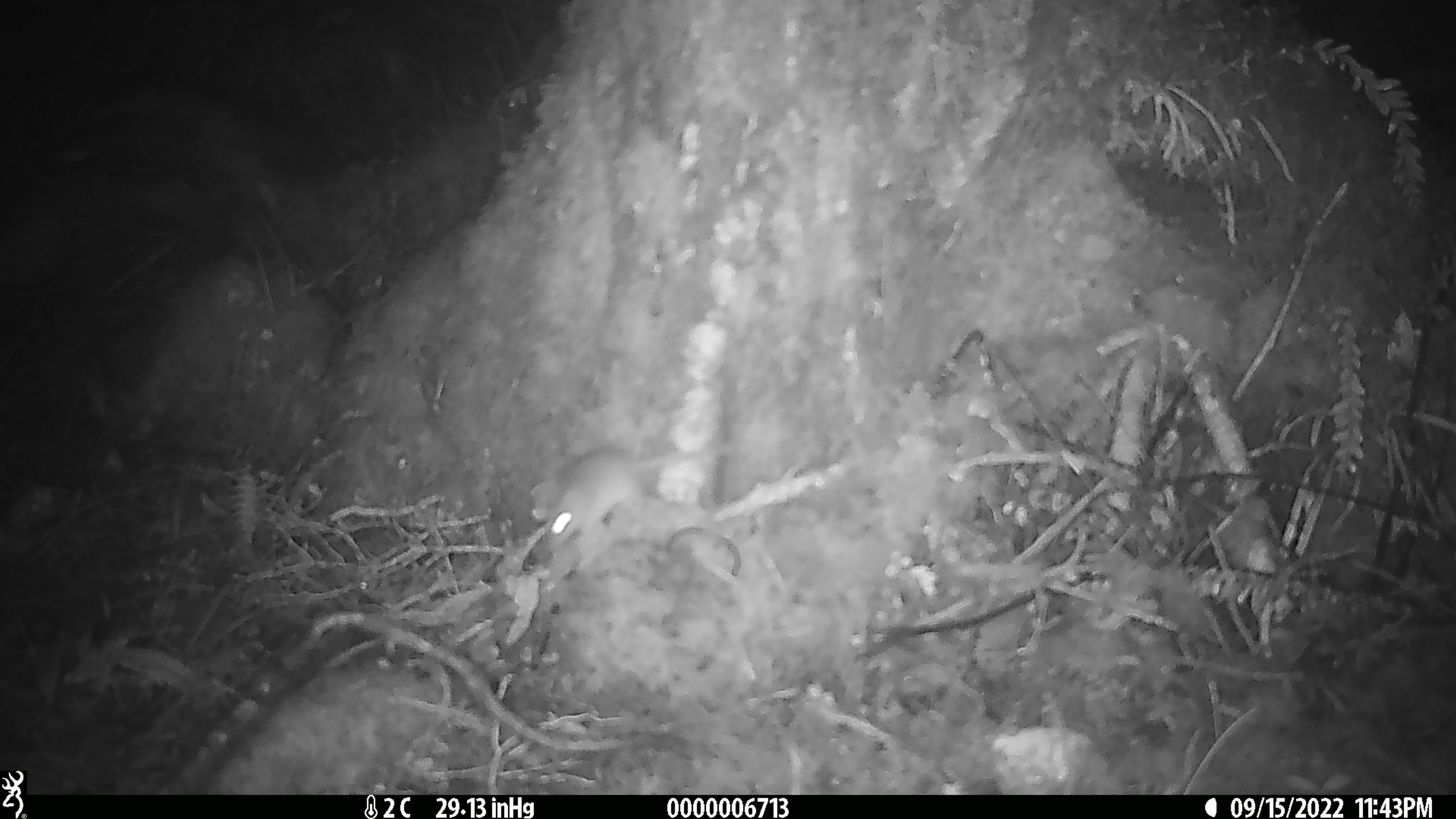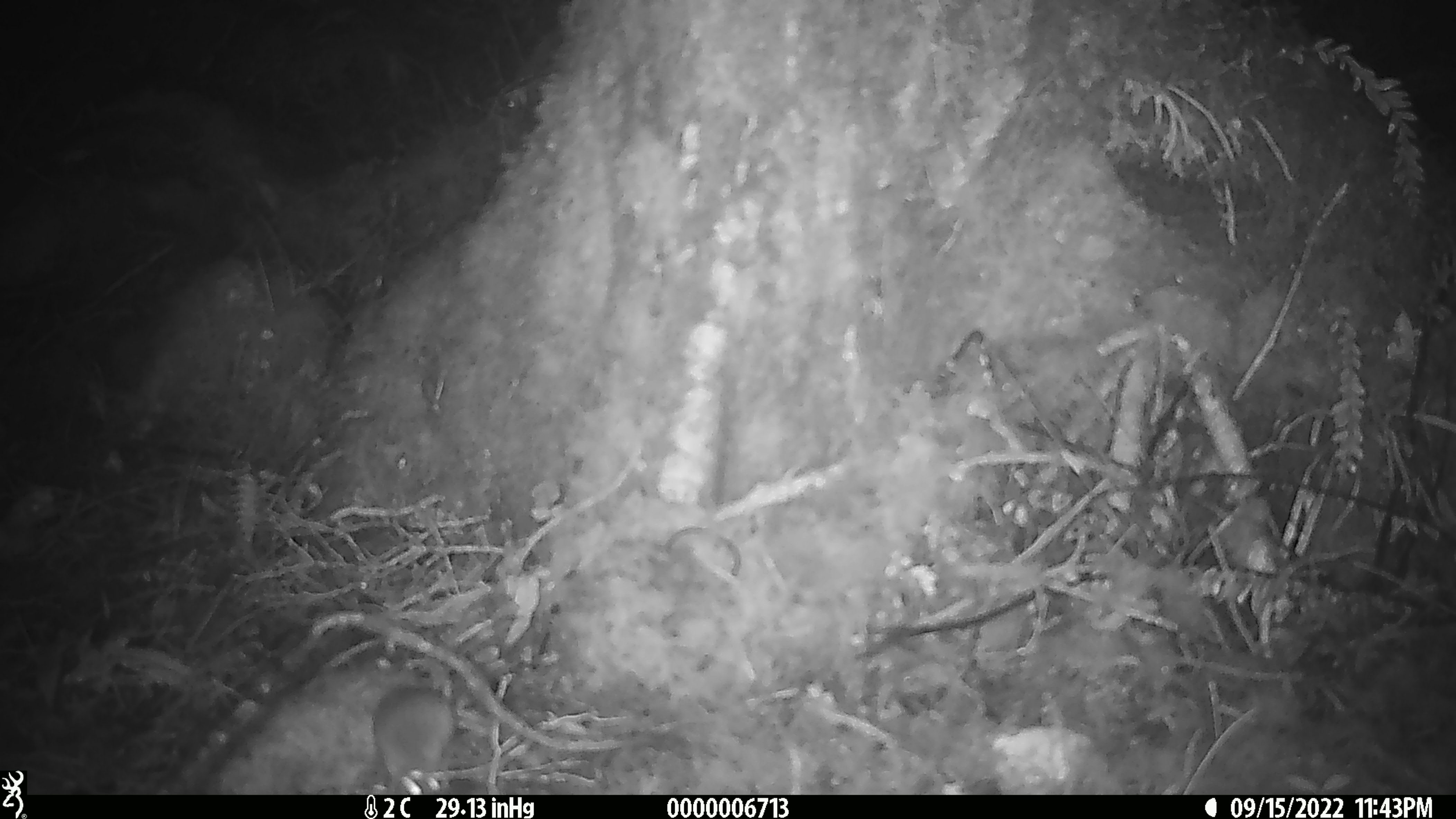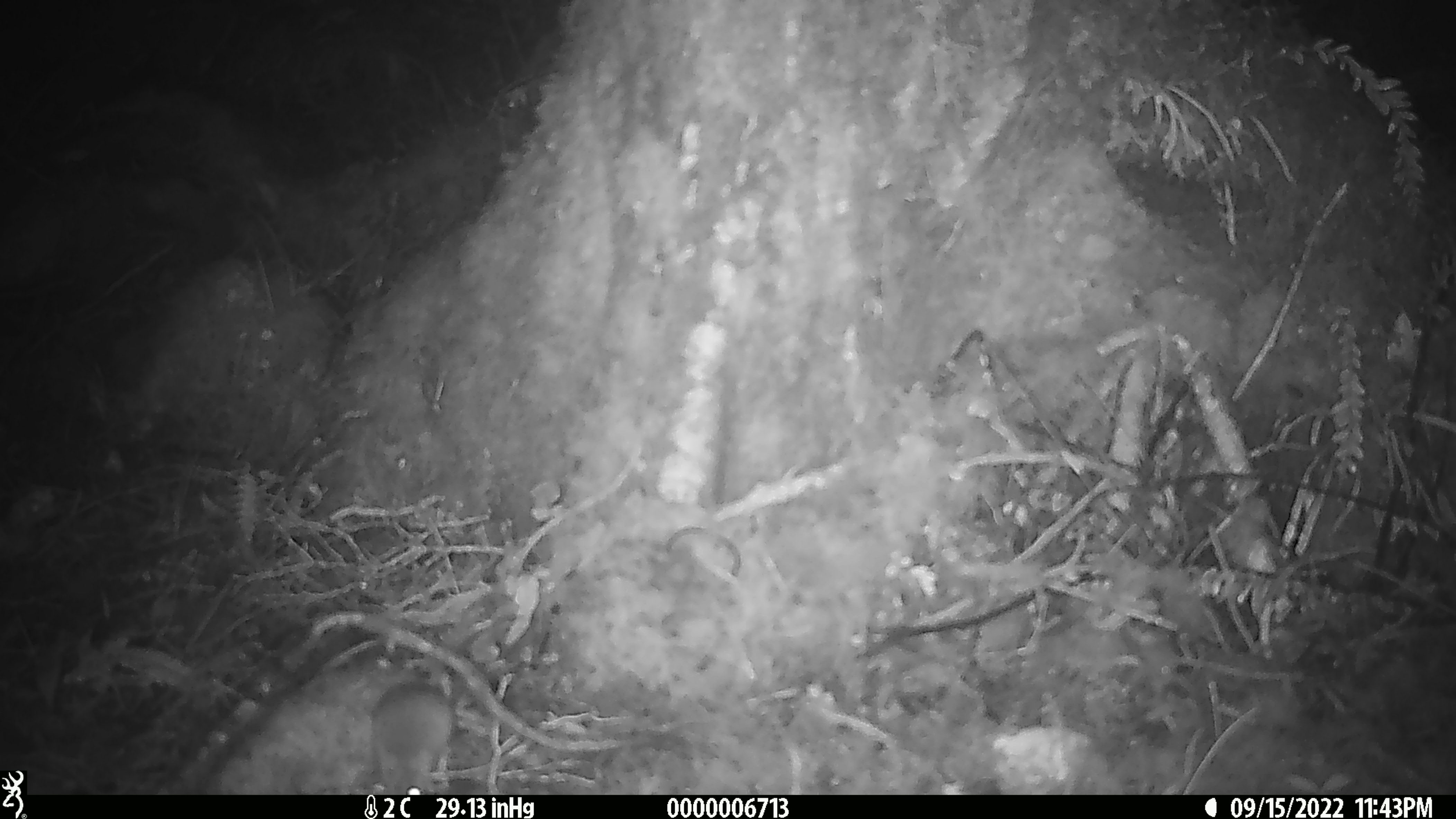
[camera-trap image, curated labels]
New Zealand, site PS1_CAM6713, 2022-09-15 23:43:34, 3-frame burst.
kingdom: Animalia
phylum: Chordata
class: Mammalia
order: Rodentia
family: Muridae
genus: Mus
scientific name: Mus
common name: mouse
Mouse (Mus).